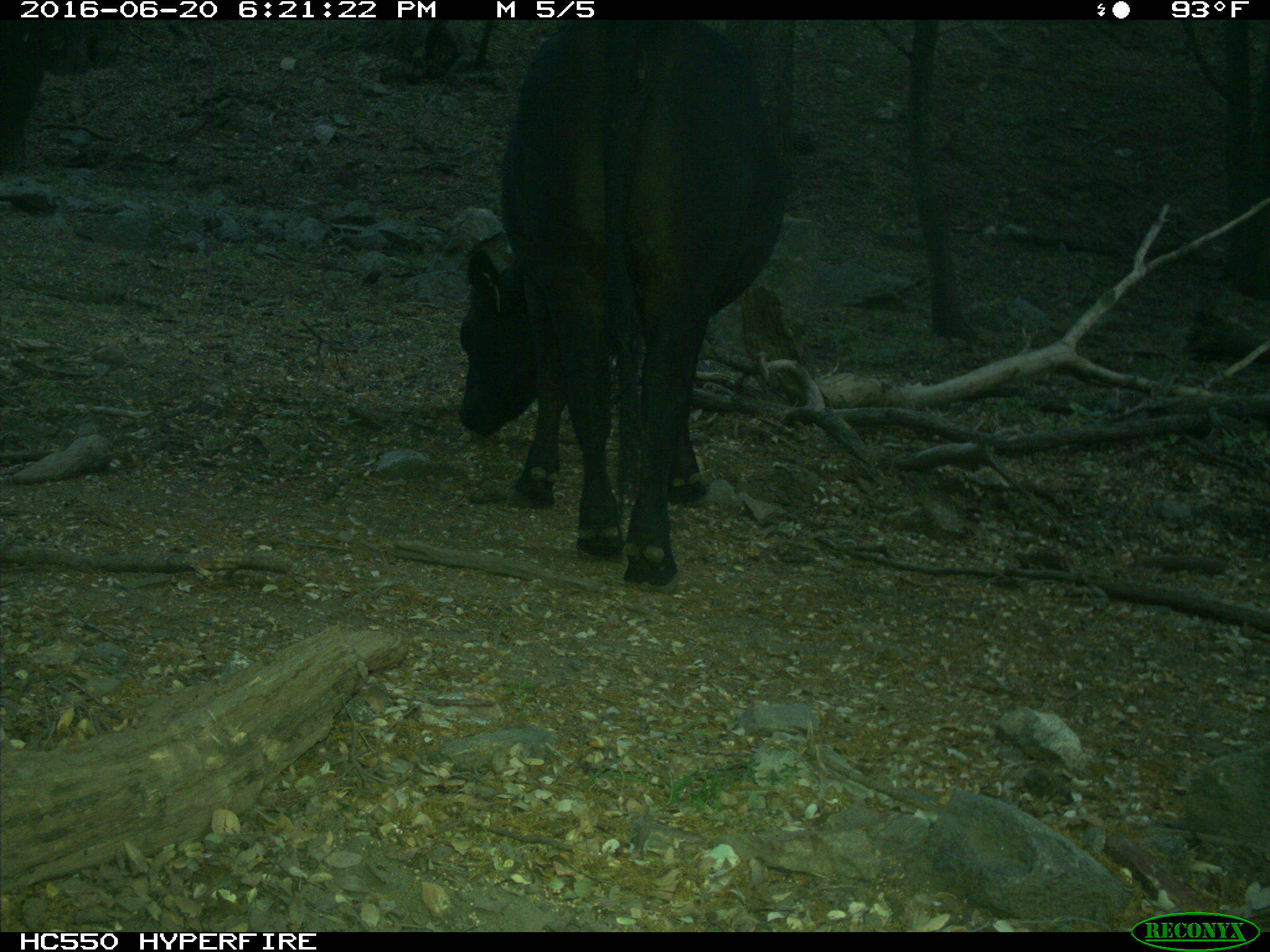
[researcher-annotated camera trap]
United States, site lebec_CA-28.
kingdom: Animalia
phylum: Chordata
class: Mammalia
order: Artiodactyla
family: Bovidae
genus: Bos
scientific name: Bos taurus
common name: domestic cow